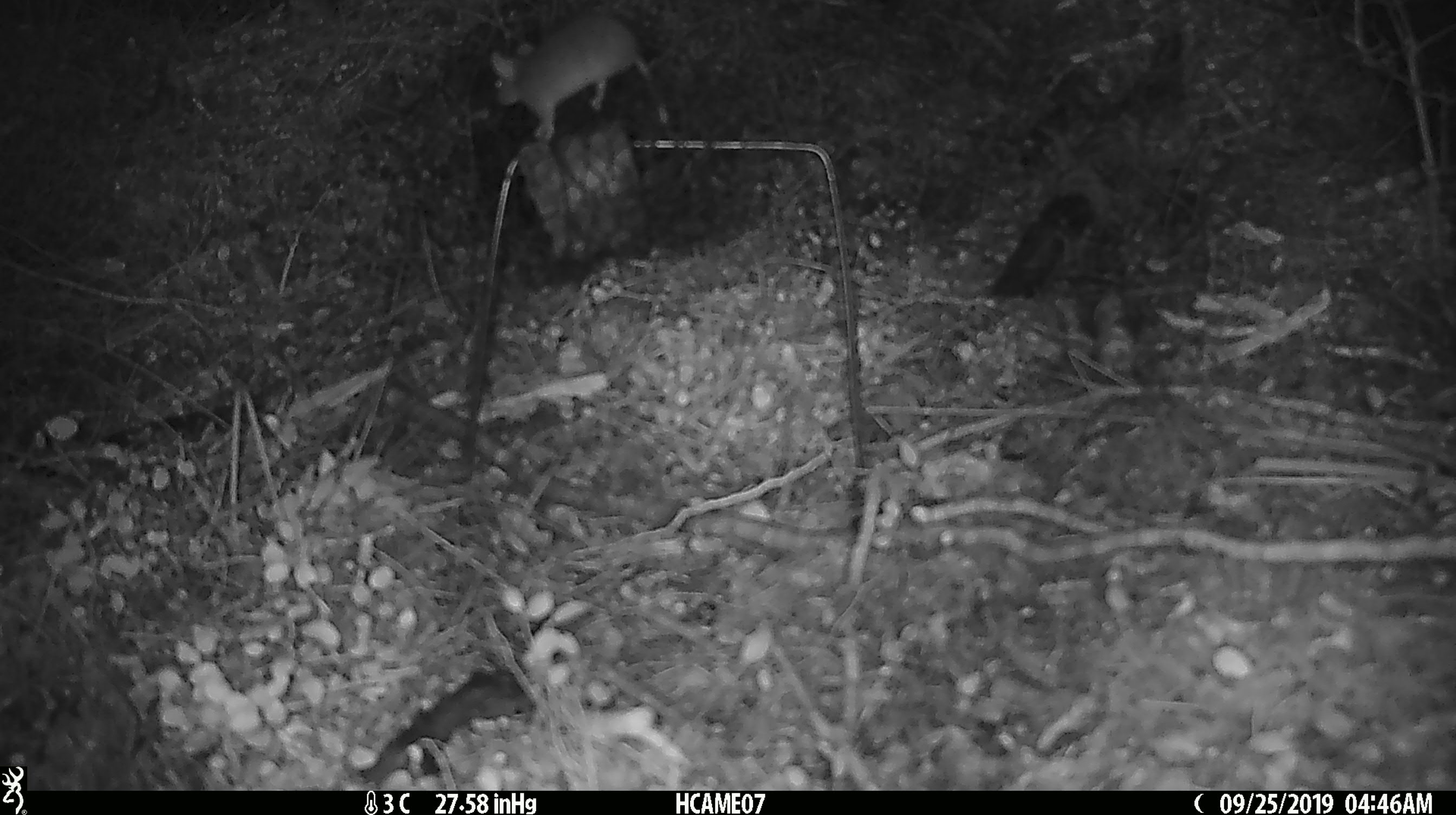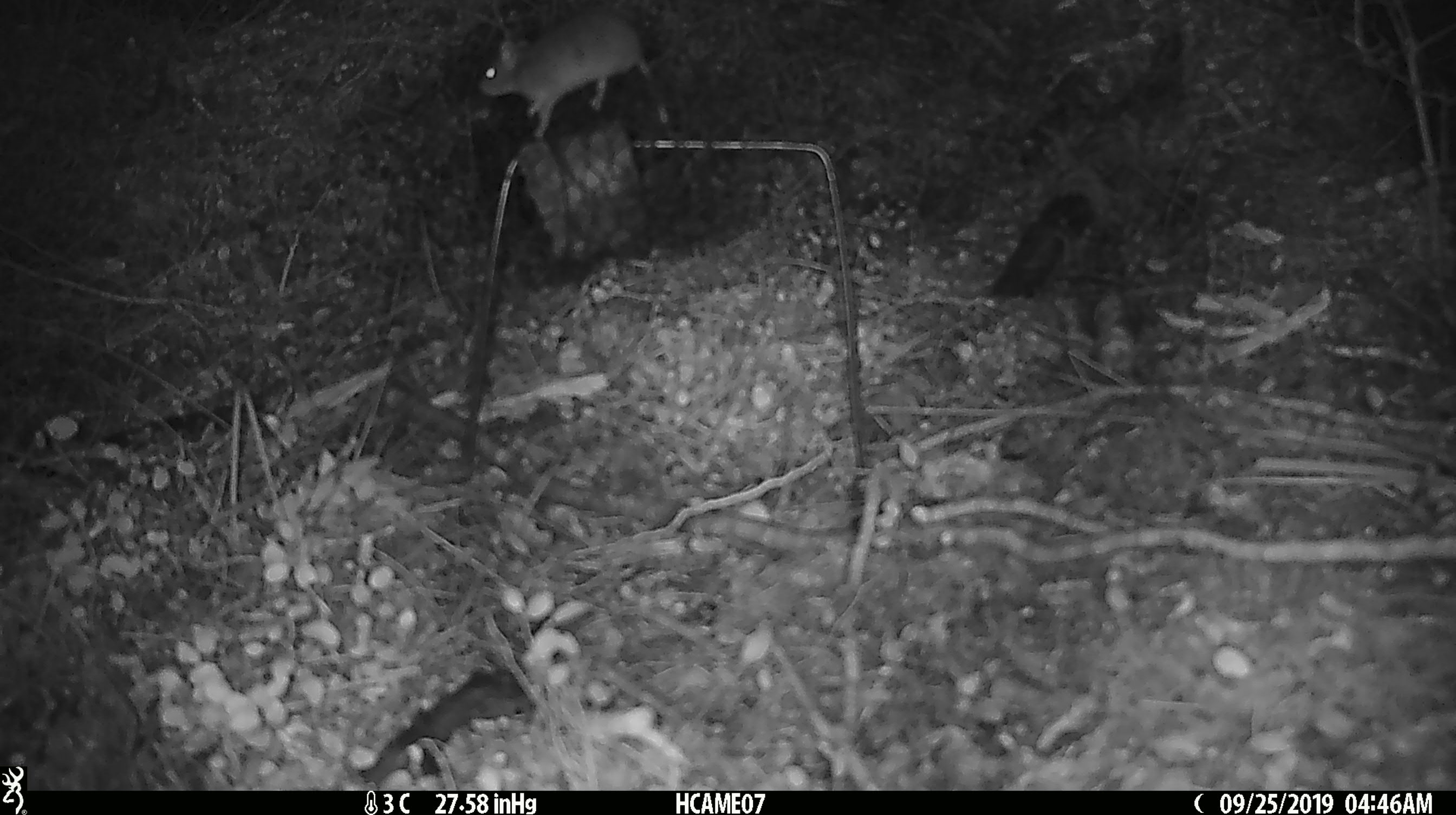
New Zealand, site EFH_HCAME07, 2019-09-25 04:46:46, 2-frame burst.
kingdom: Animalia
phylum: Chordata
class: Mammalia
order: Rodentia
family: Muridae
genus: Mus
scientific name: Mus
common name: mouse